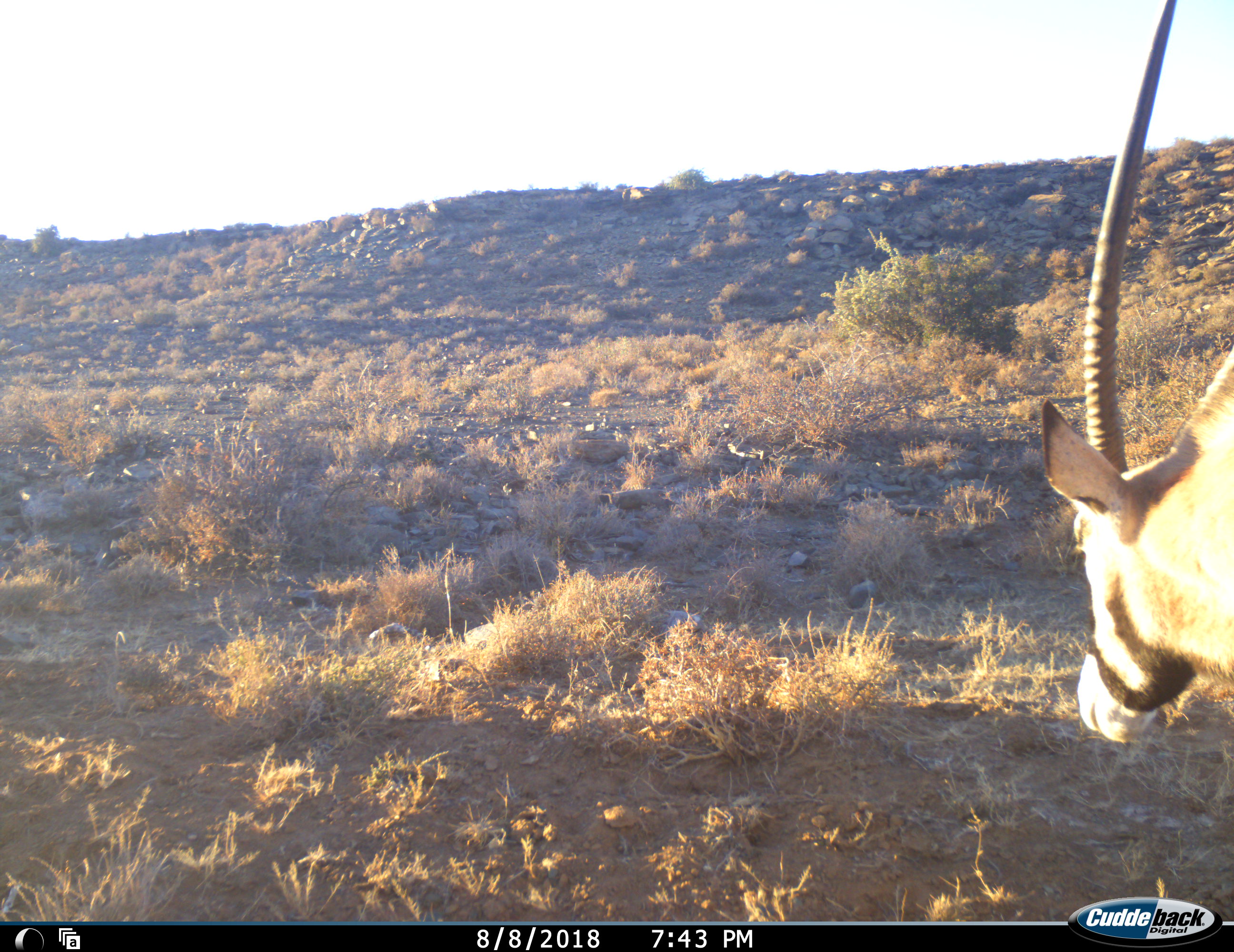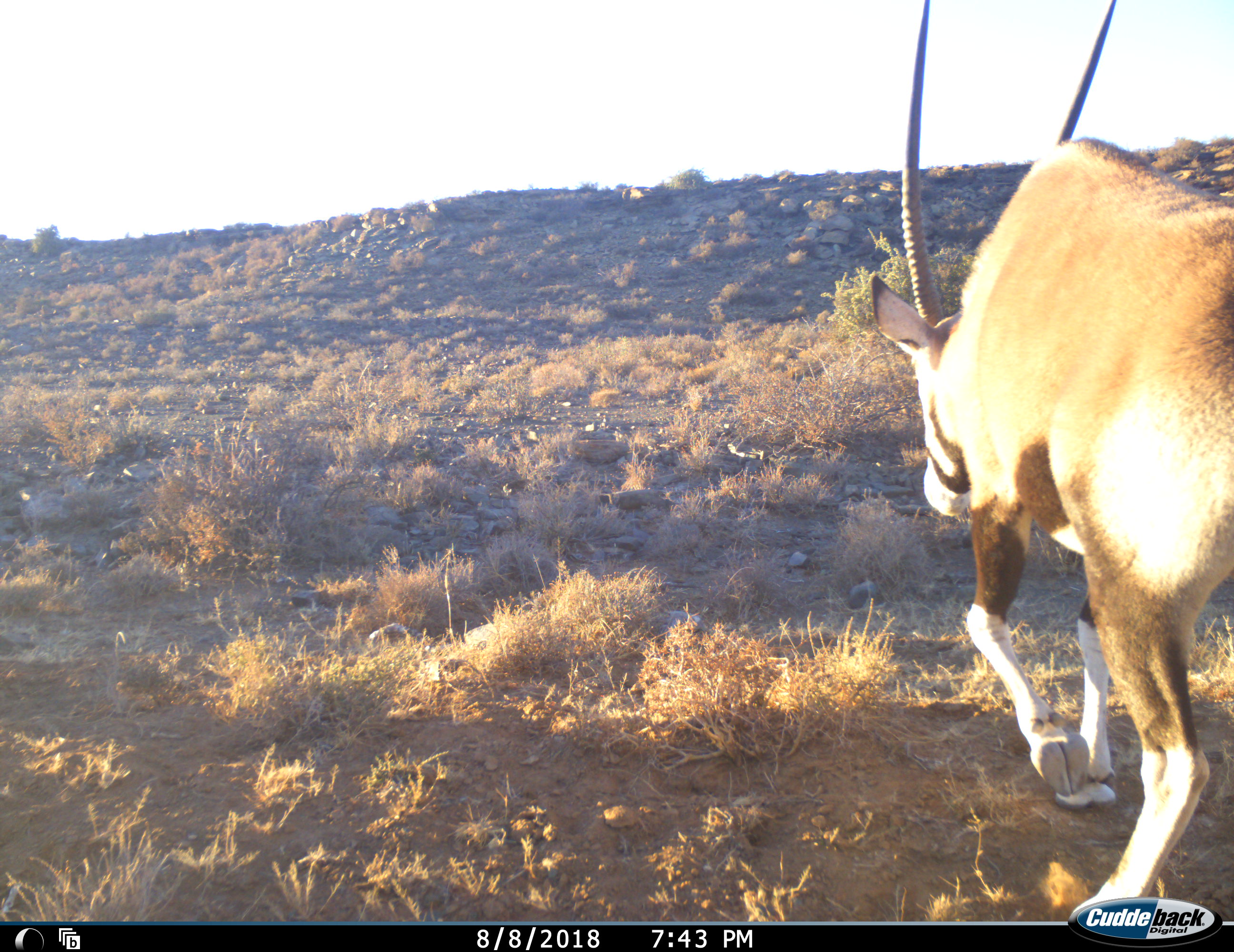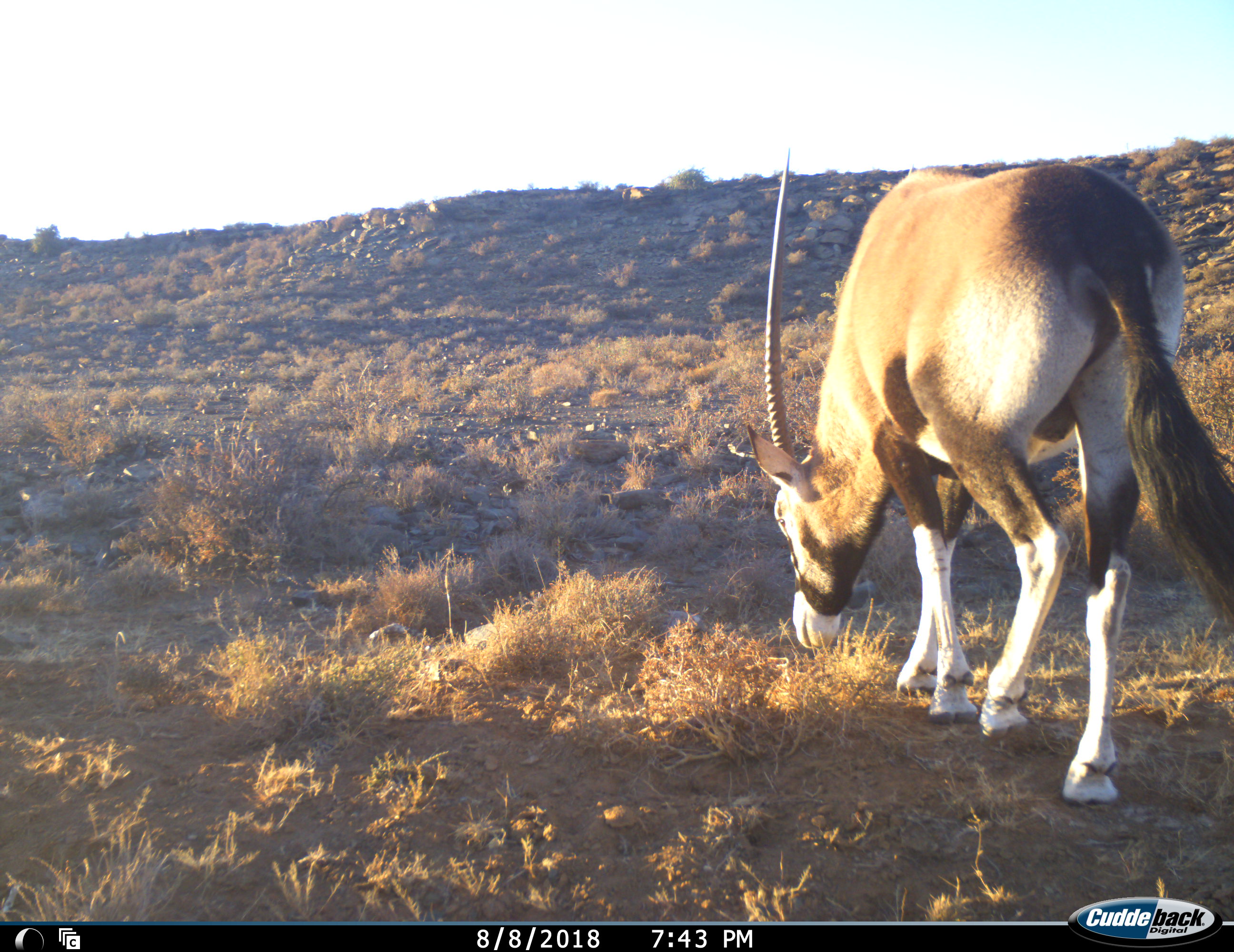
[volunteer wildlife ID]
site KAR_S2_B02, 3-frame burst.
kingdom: Animalia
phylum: Chordata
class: Mammalia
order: Artiodactyla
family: Bovidae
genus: Oryx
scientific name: Oryx gazella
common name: gemsbok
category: oryx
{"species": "oryx (gemsbok) (Oryx gazella)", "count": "1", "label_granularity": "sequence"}